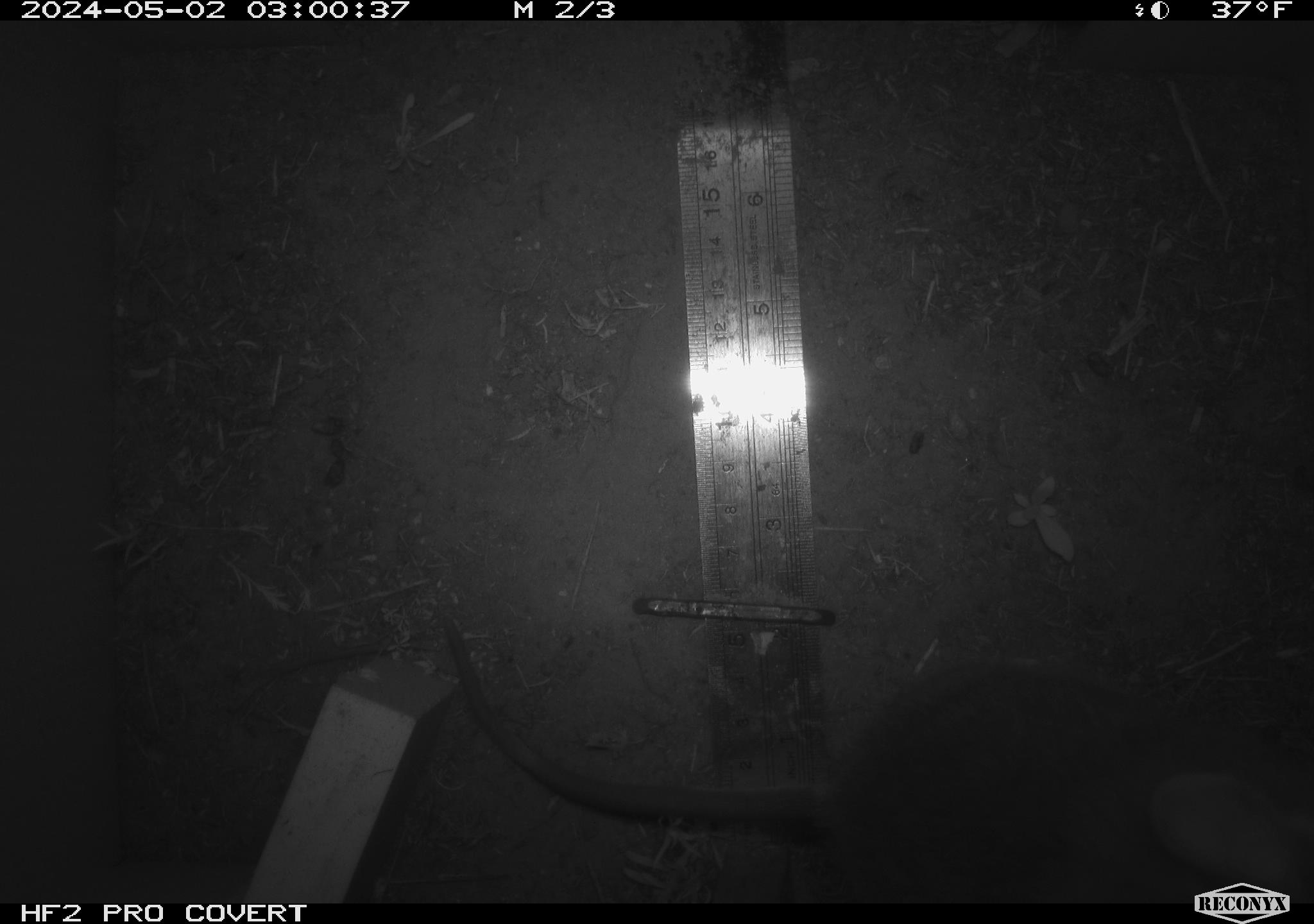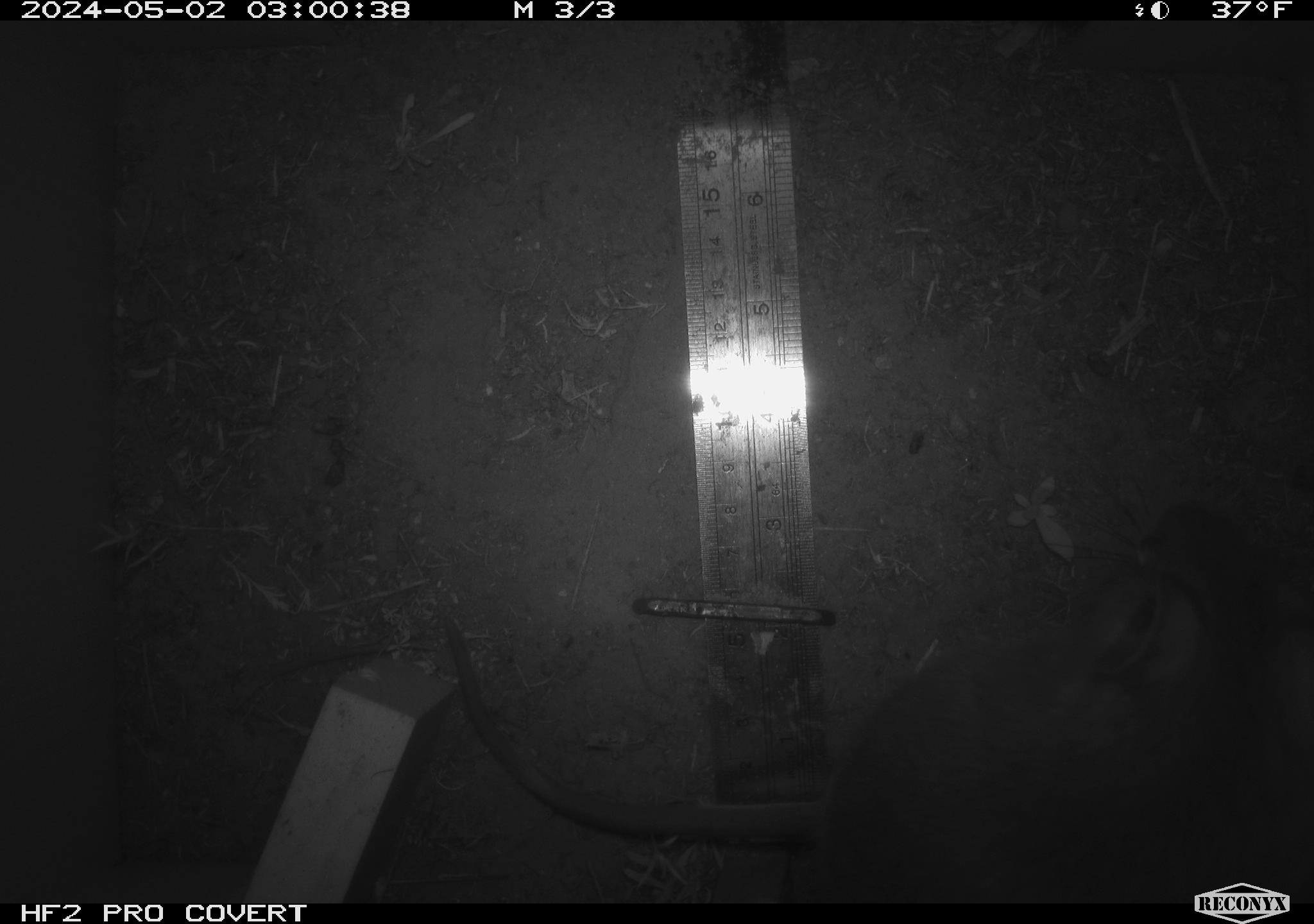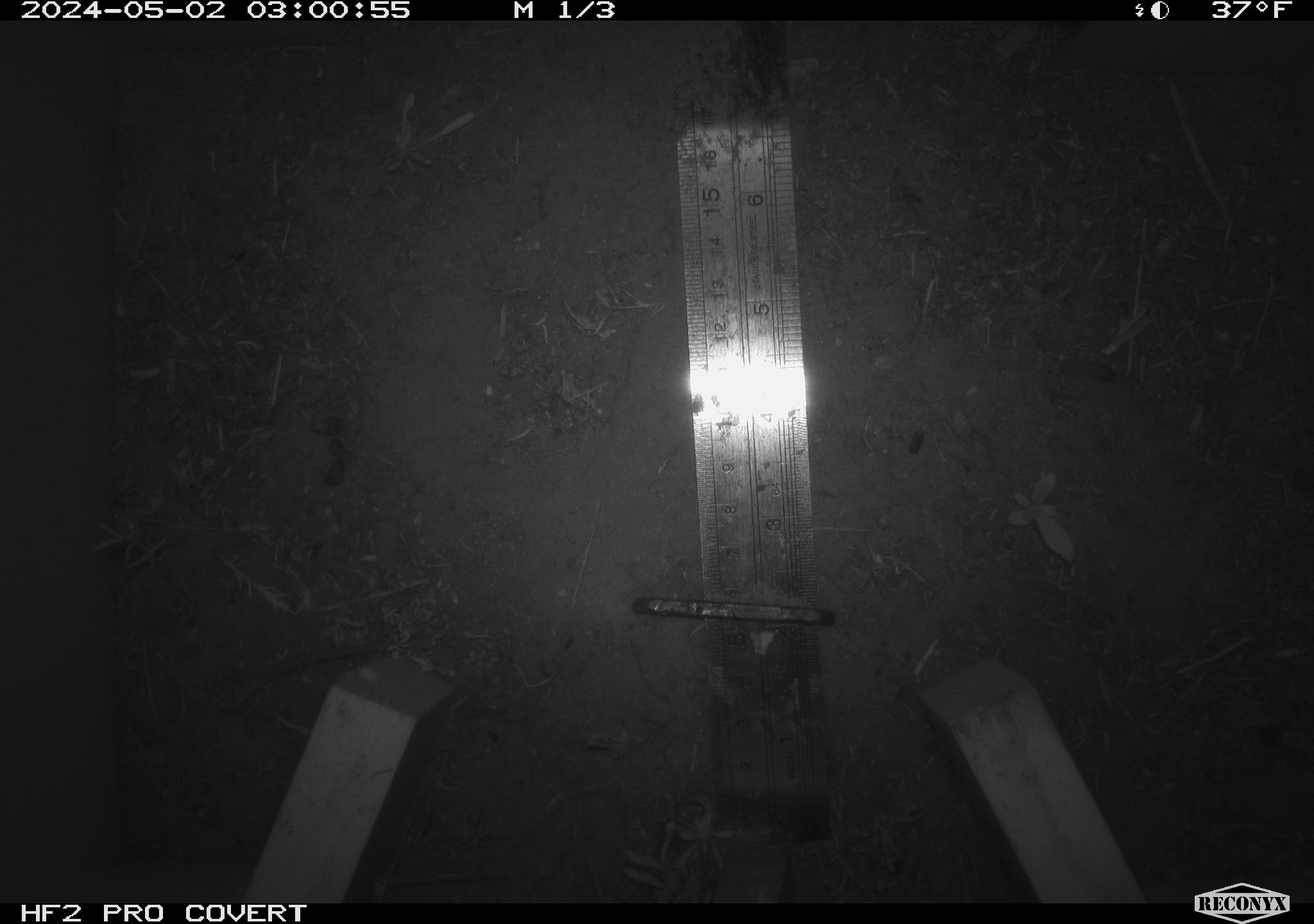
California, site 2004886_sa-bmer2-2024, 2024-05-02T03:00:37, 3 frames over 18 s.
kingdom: Animalia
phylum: Chordata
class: Mammalia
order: Rodentia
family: Cricetidae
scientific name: Cricetidae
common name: hamsters, voles, lemmings, and allies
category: cricetidae family